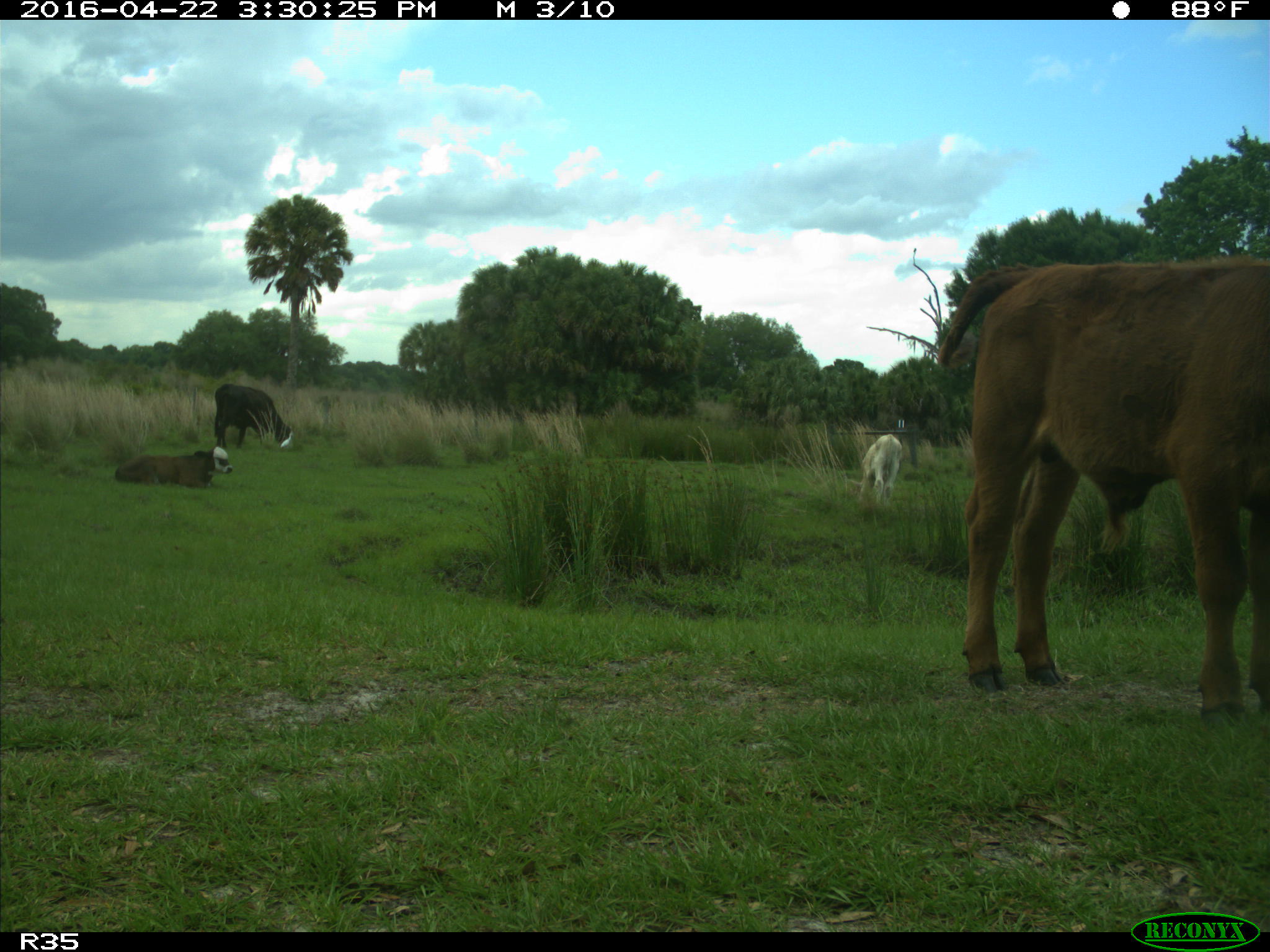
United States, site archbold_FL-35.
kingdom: Animalia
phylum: Chordata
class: Mammalia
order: Artiodactyla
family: Bovidae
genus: Bos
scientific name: Bos taurus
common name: domestic cow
Bos taurus (domestic cow).